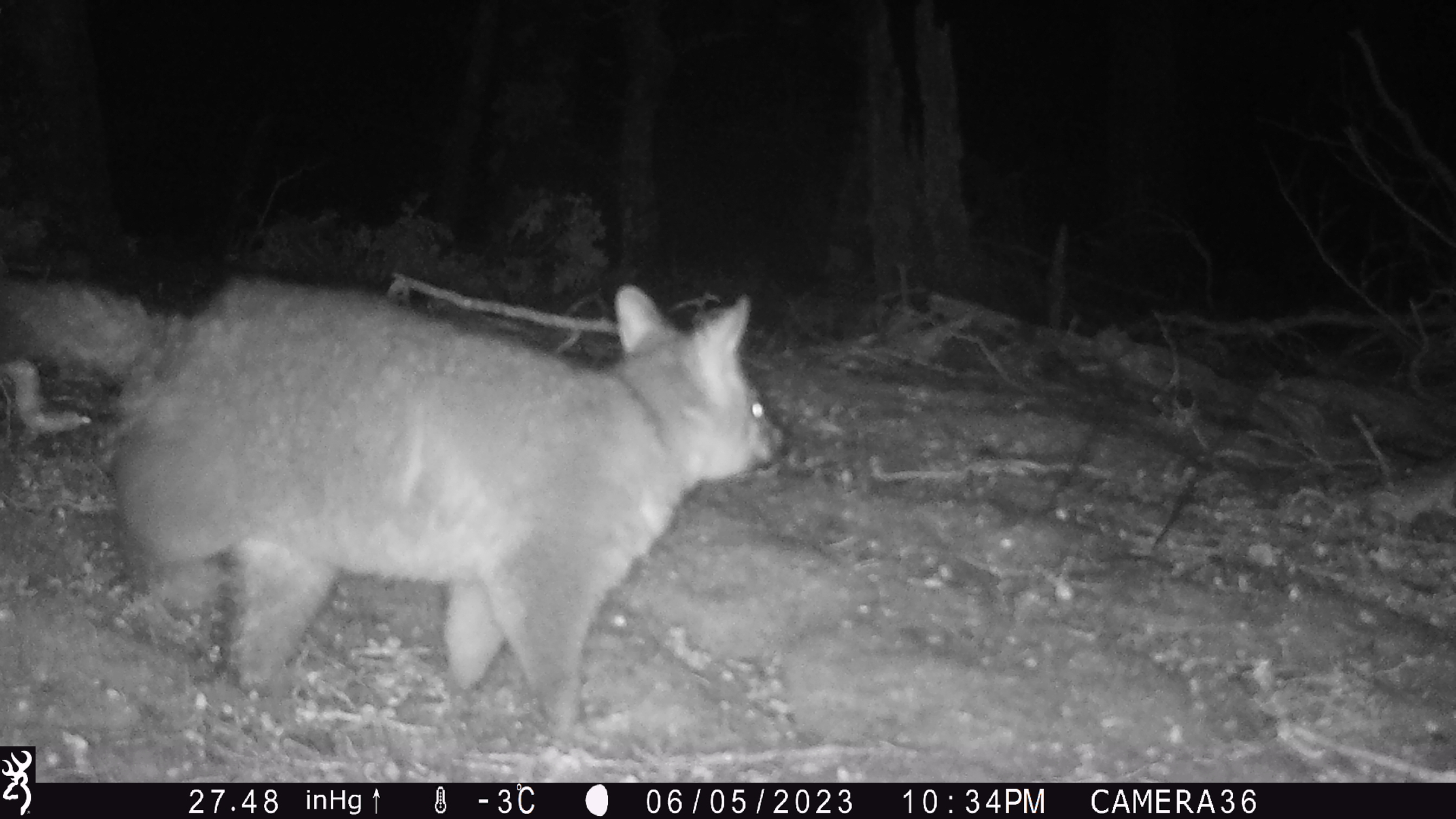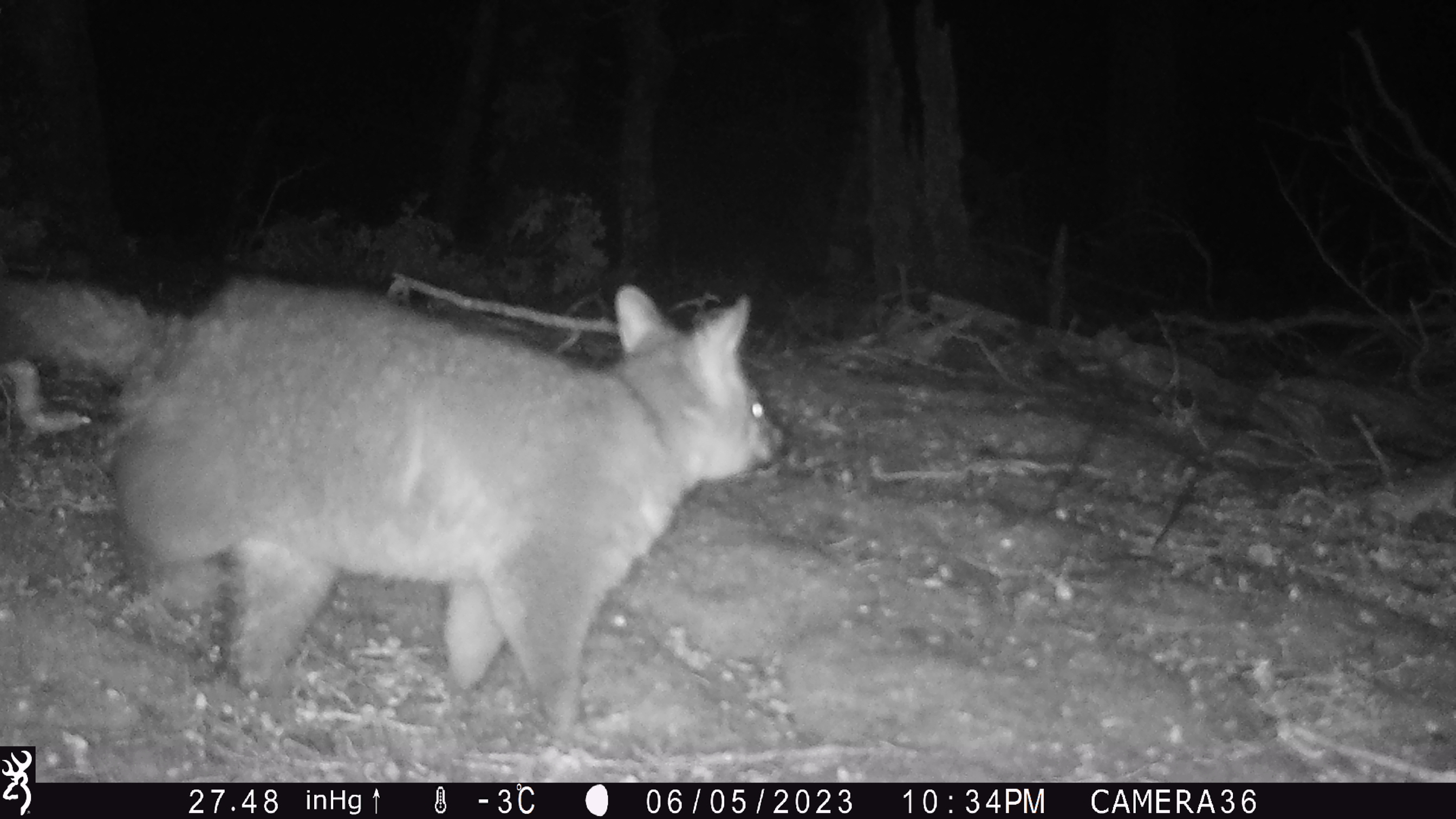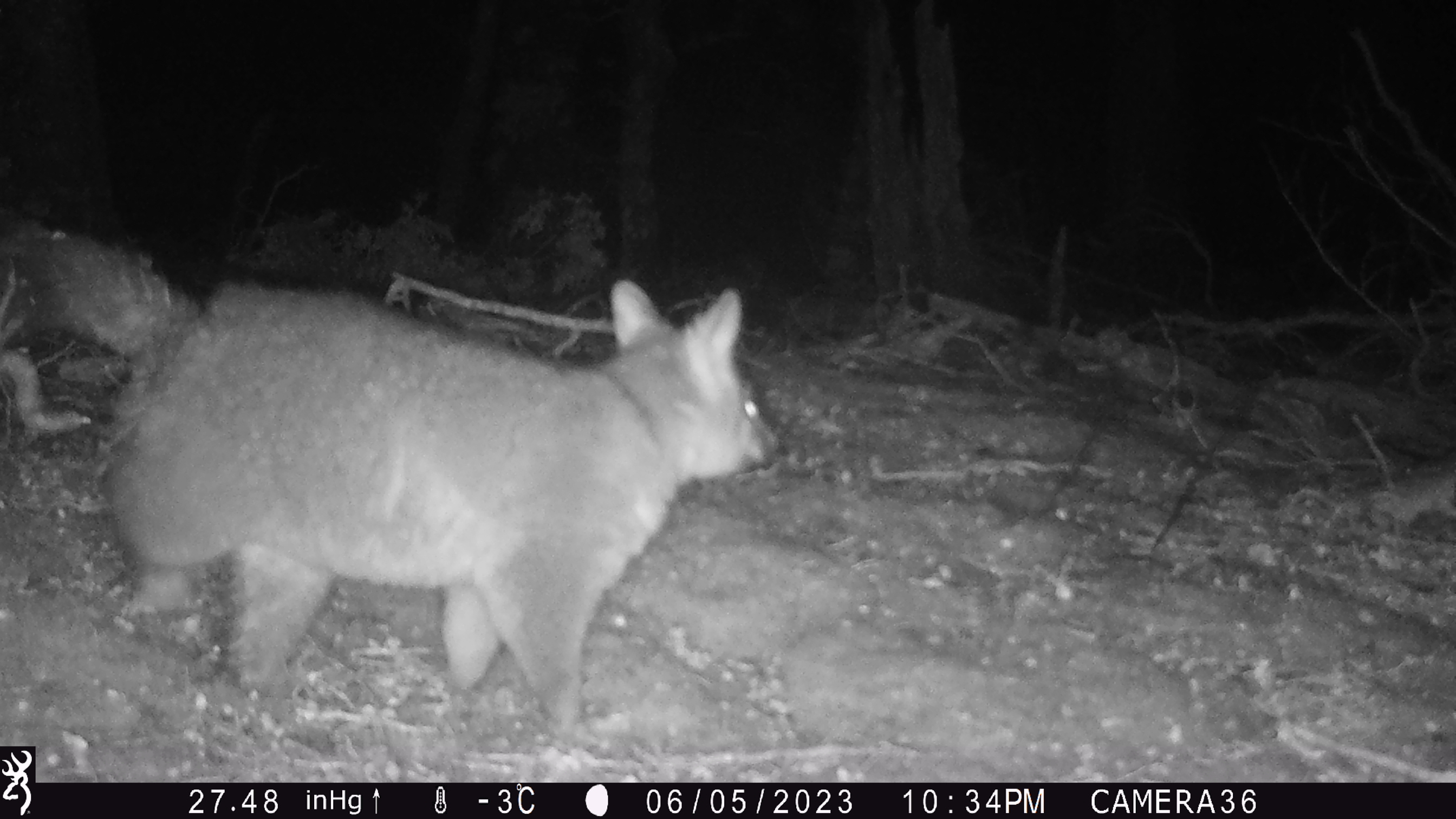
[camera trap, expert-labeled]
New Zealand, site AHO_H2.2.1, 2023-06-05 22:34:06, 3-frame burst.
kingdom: Animalia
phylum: Chordata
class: Mammalia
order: Diprotodontia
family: Phalangeridae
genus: Trichosurus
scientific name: Trichosurus vulpecula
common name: common brushtail possum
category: possum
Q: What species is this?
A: Possum (common brushtail possum) (Trichosurus vulpecula).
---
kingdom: Animalia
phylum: Chordata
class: Mammalia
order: Carnivora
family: Mustelidae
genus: Mustela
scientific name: Mustela erminea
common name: stoat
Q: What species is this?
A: Stoat (Mustela erminea).